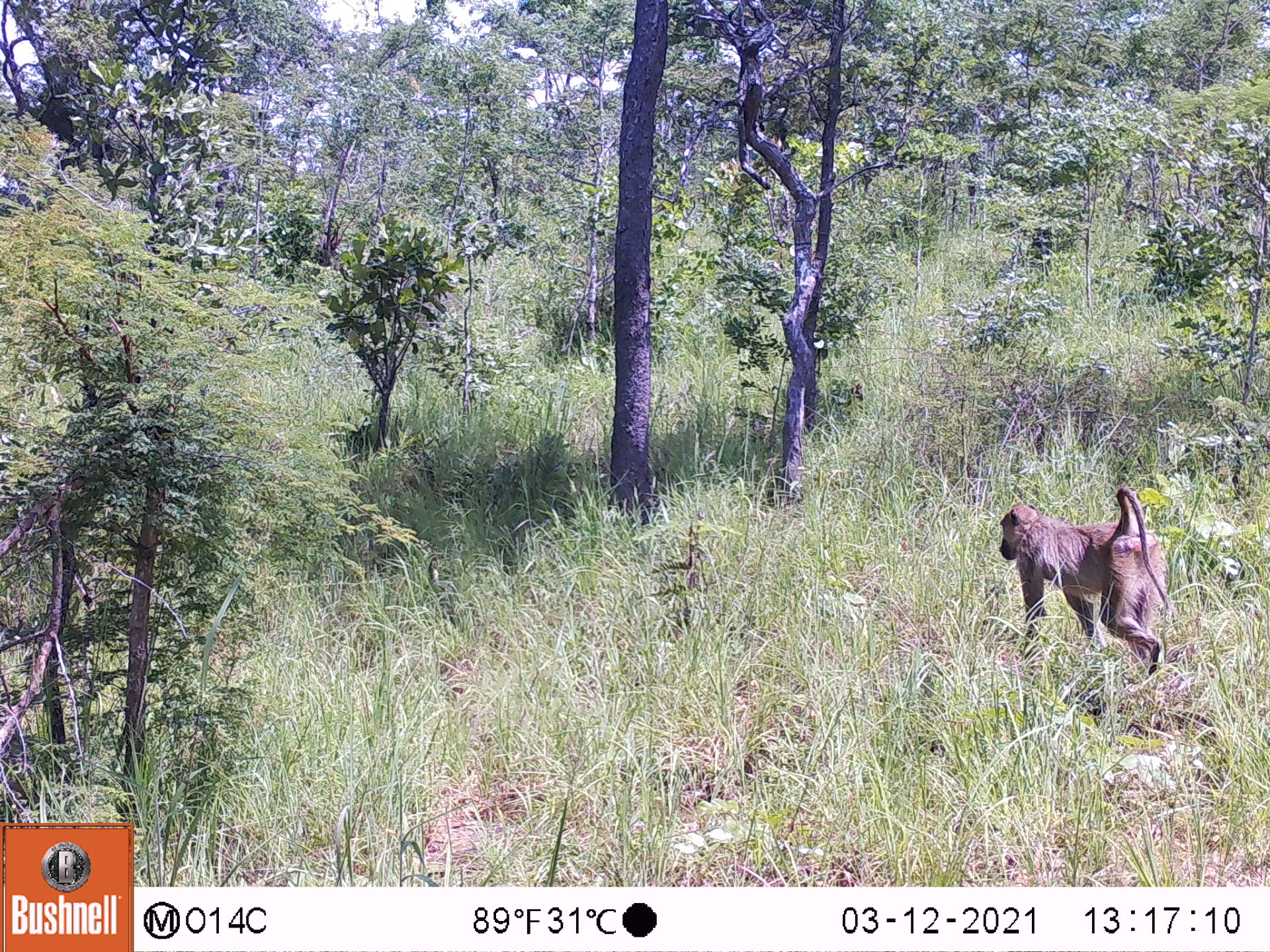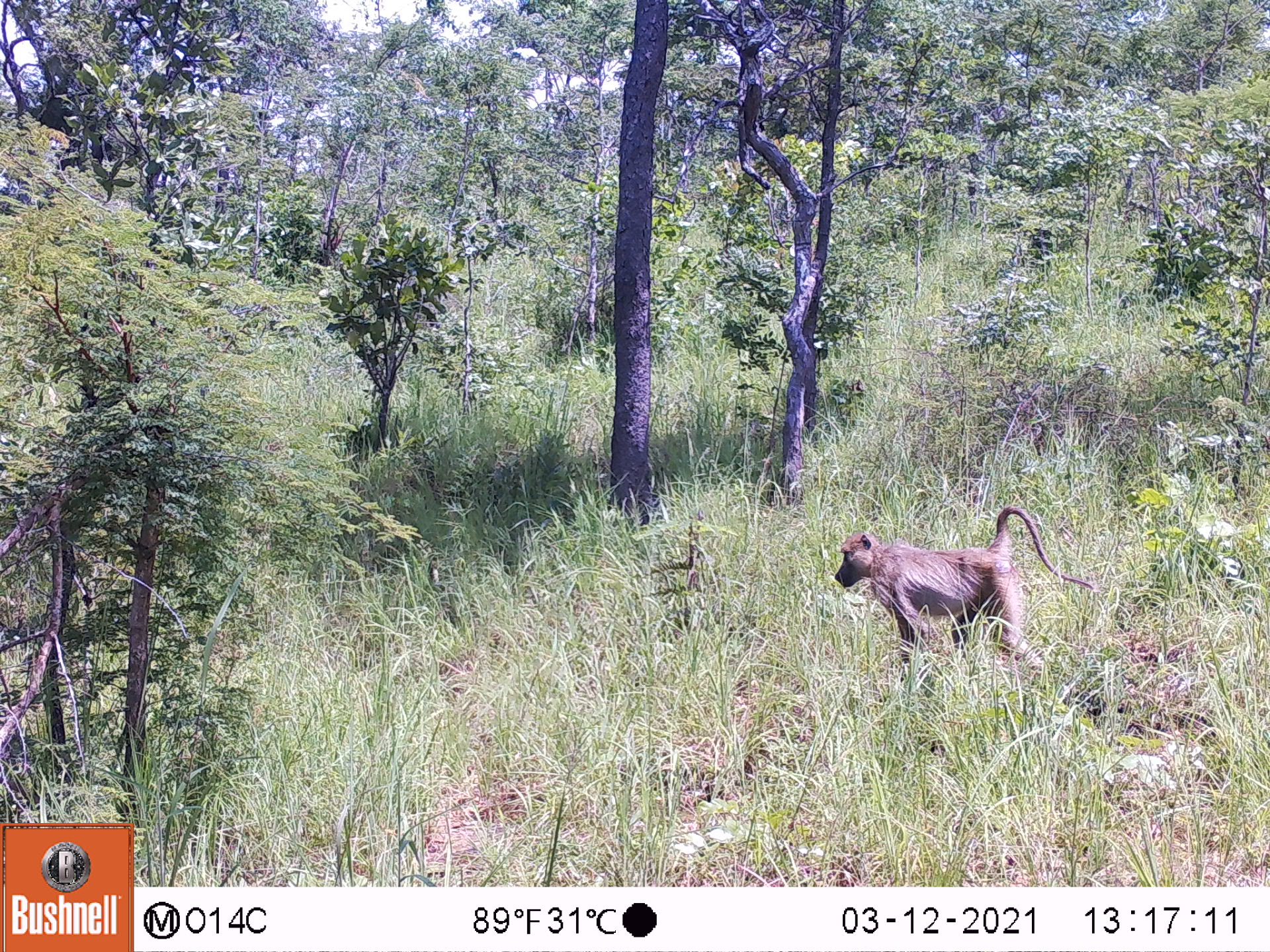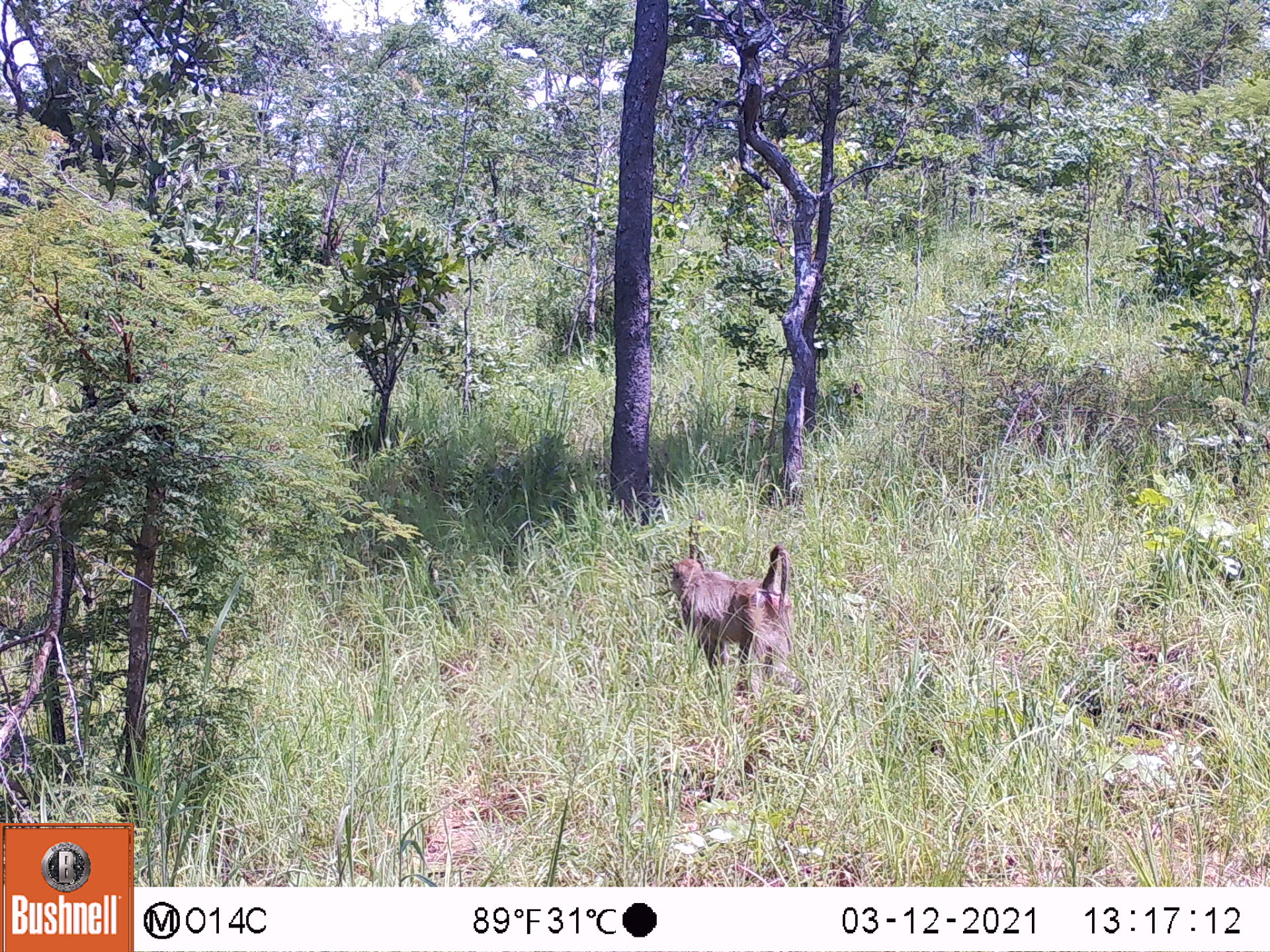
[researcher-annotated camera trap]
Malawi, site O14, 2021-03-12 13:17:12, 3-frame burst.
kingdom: Animalia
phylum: Chordata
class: Mammalia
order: Primates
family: Cercopithecidae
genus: Papio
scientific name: Papio cynocephalus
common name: yellow baboon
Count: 1.